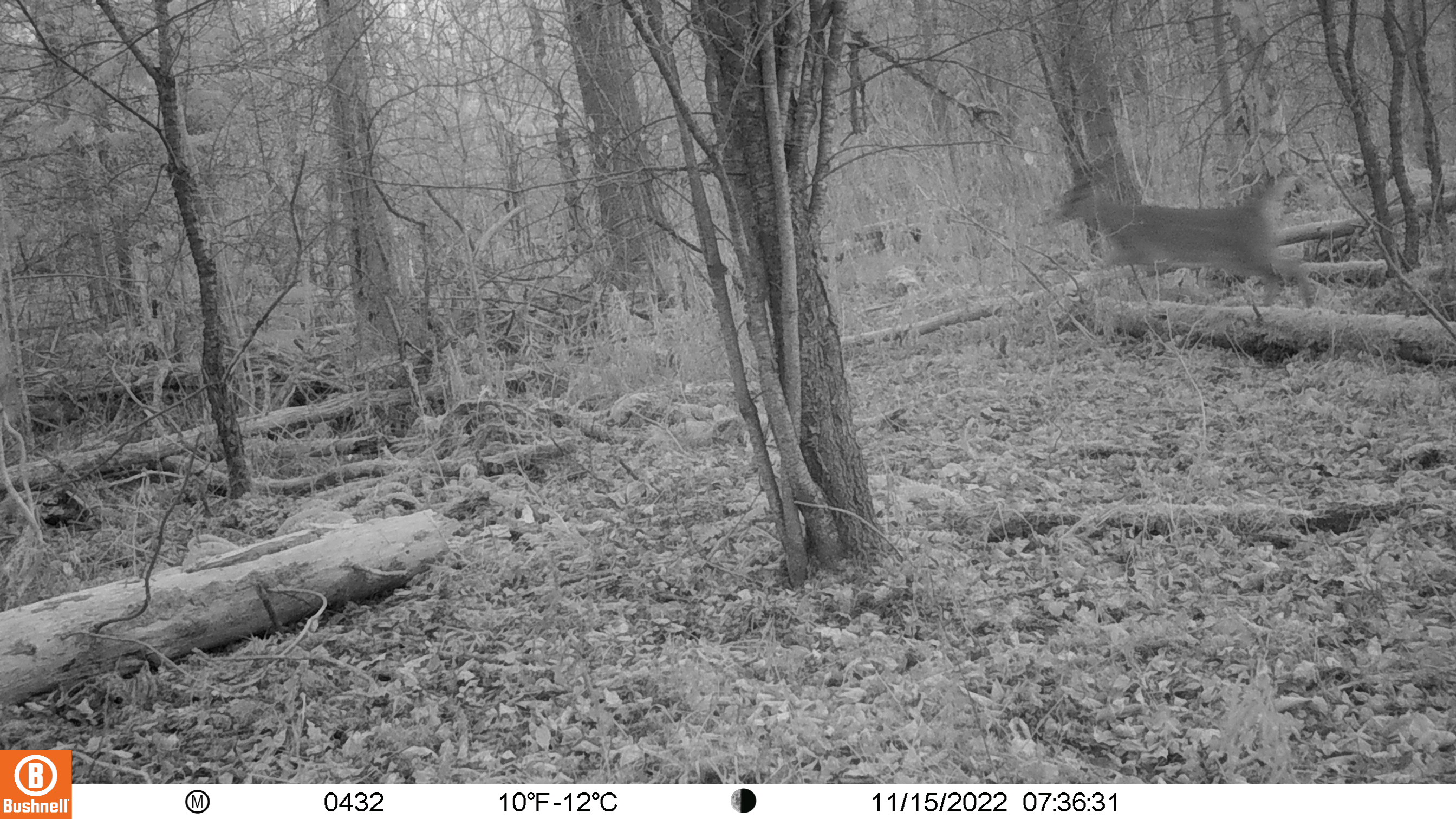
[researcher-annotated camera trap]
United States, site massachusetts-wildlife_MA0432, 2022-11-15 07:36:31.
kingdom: Animalia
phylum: Chordata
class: Mammalia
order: Artiodactyla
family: Cervidae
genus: Odocoileus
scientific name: Odocoileus virginianus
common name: white-tailed deer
White-tailed deer (Odocoileus virginianus).